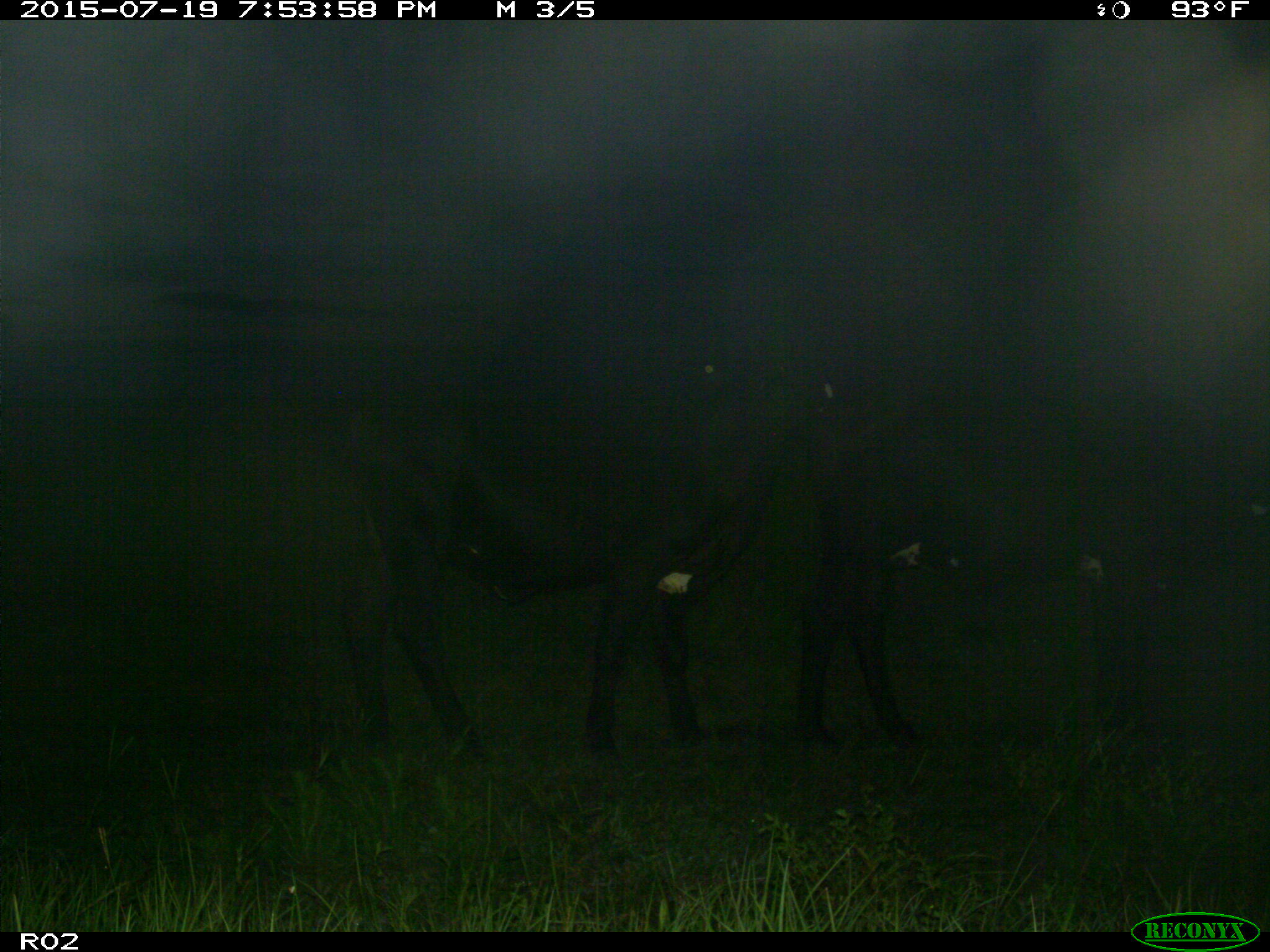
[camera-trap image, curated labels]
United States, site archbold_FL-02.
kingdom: Animalia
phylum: Chordata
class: Mammalia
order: Artiodactyla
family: Bovidae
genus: Bos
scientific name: Bos taurus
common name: domestic cow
Bos taurus (domestic cow).